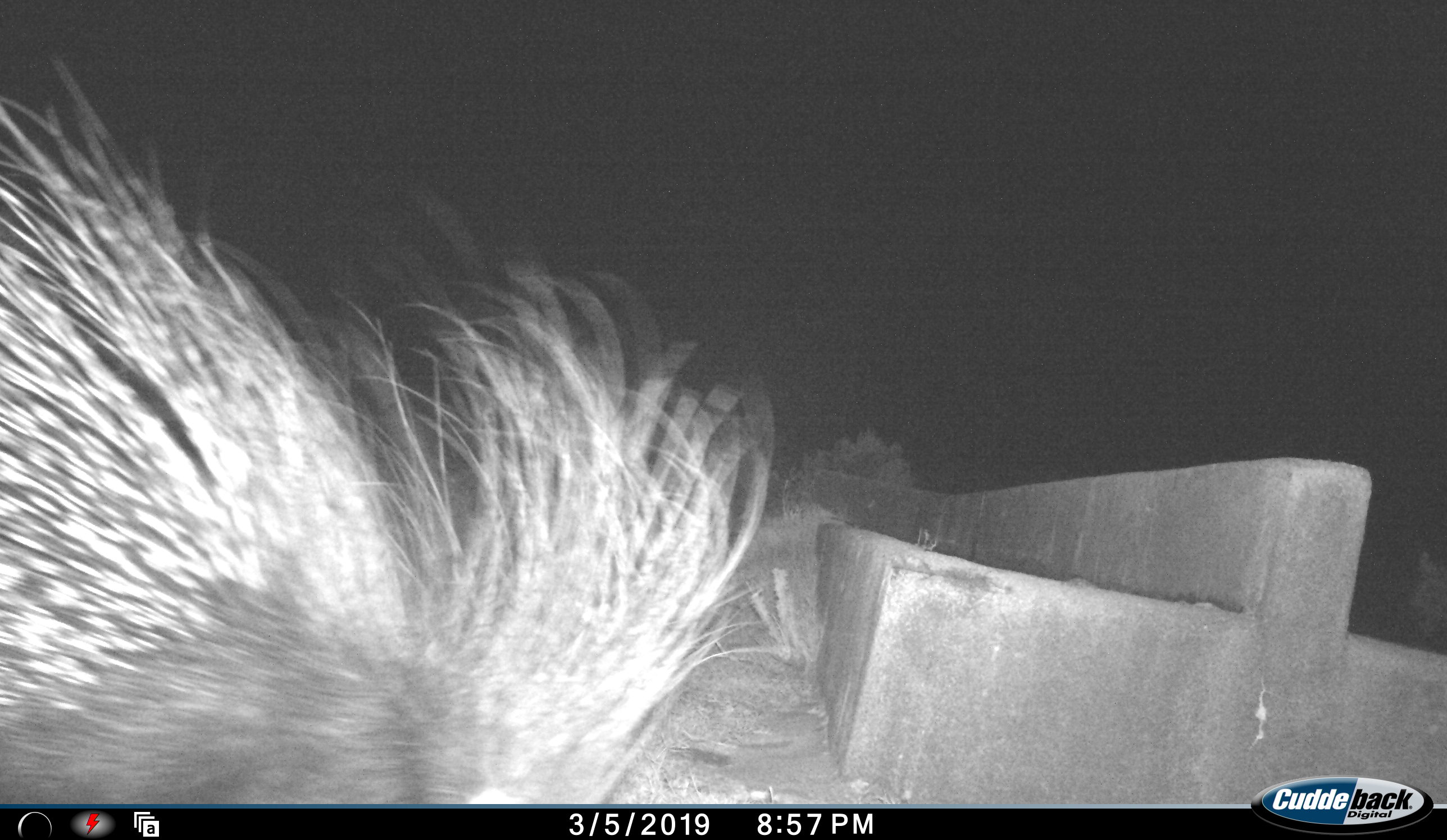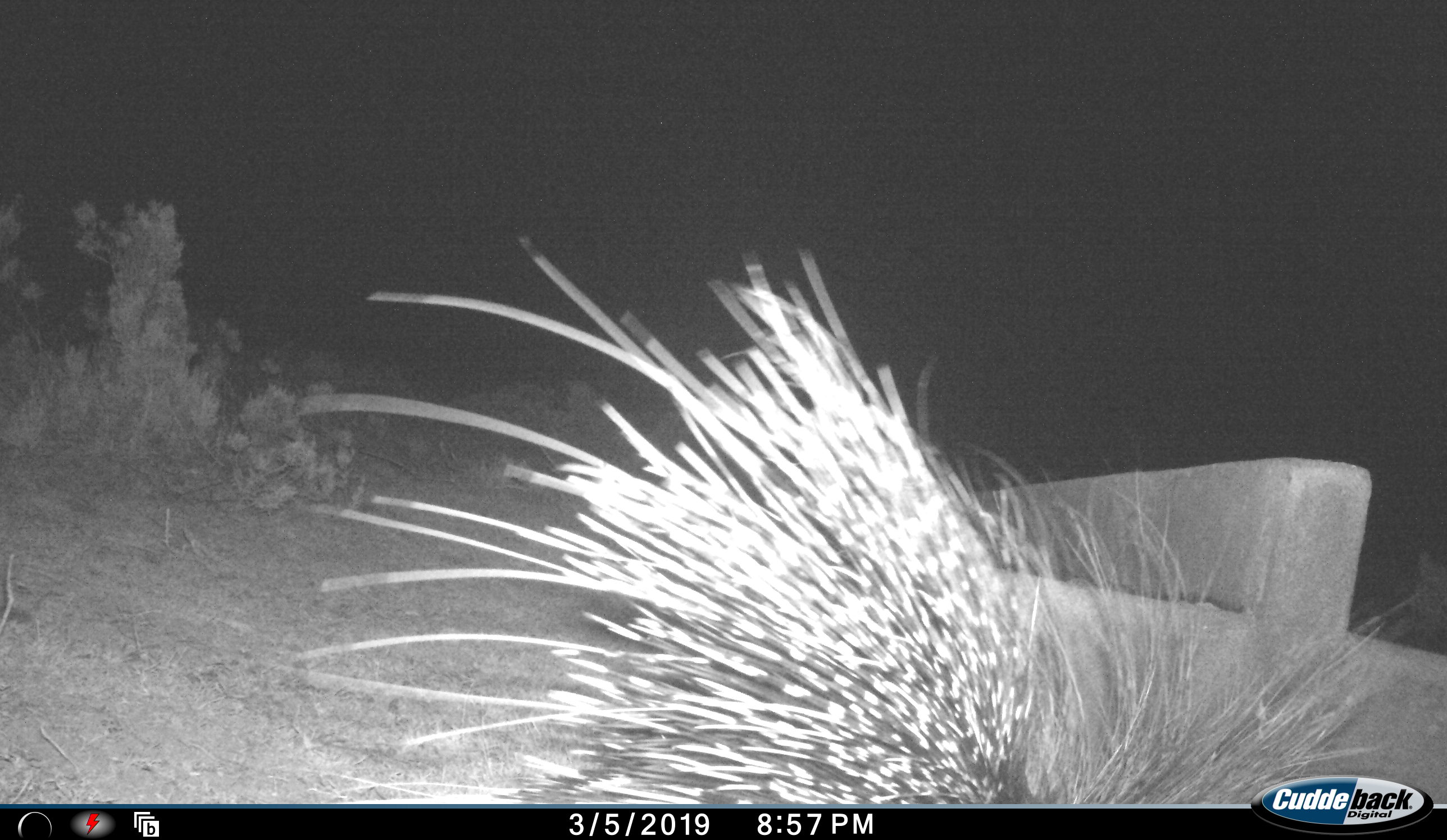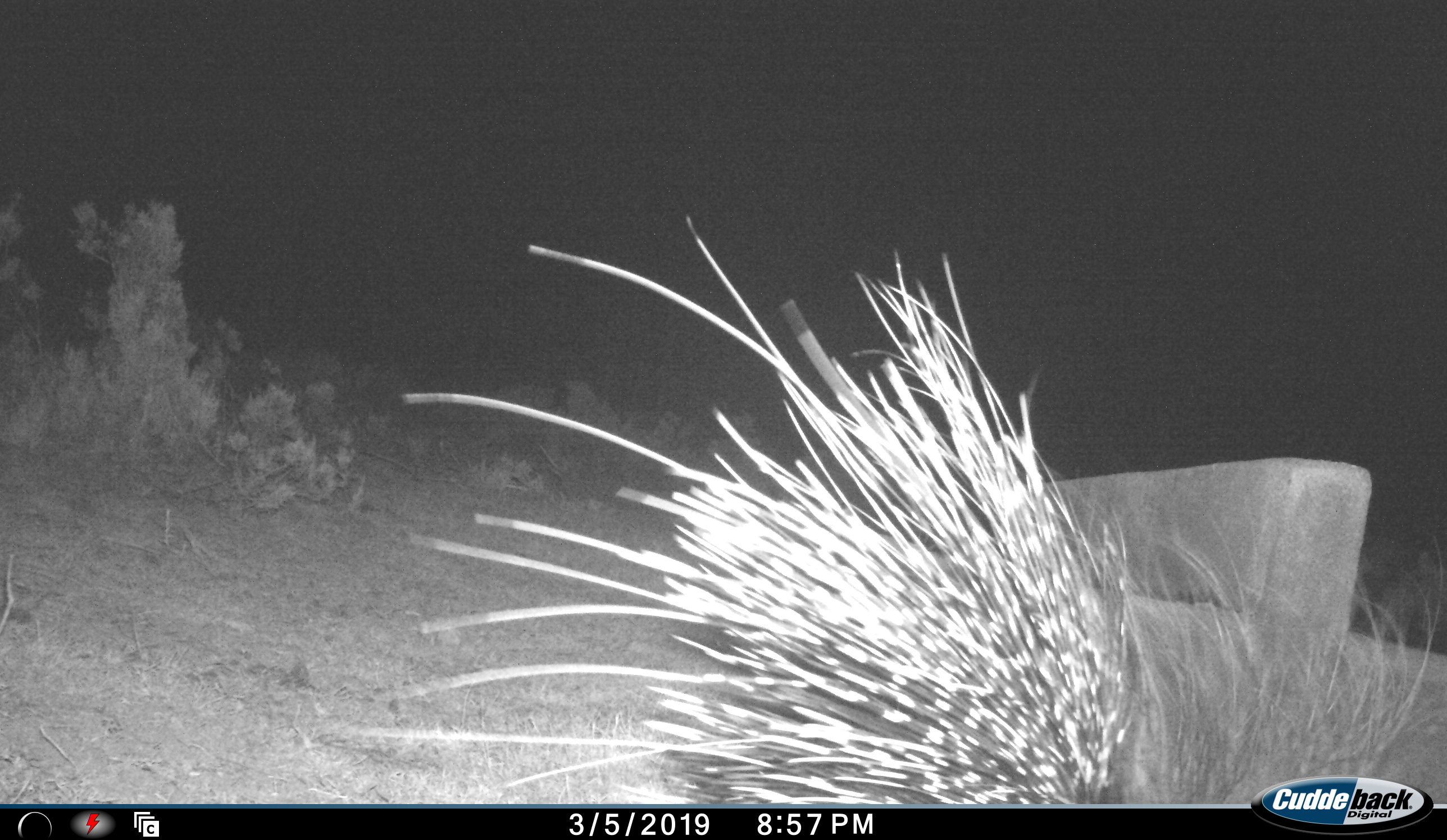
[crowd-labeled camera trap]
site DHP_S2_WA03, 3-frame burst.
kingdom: Animalia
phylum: Chordata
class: Mammalia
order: Rodentia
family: Hystricidae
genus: Hystrix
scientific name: Hystrix cristata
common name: crested porcupine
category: porcupine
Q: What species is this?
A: Porcupine (crested porcupine) (Hystrix cristata).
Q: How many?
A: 1.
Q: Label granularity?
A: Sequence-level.